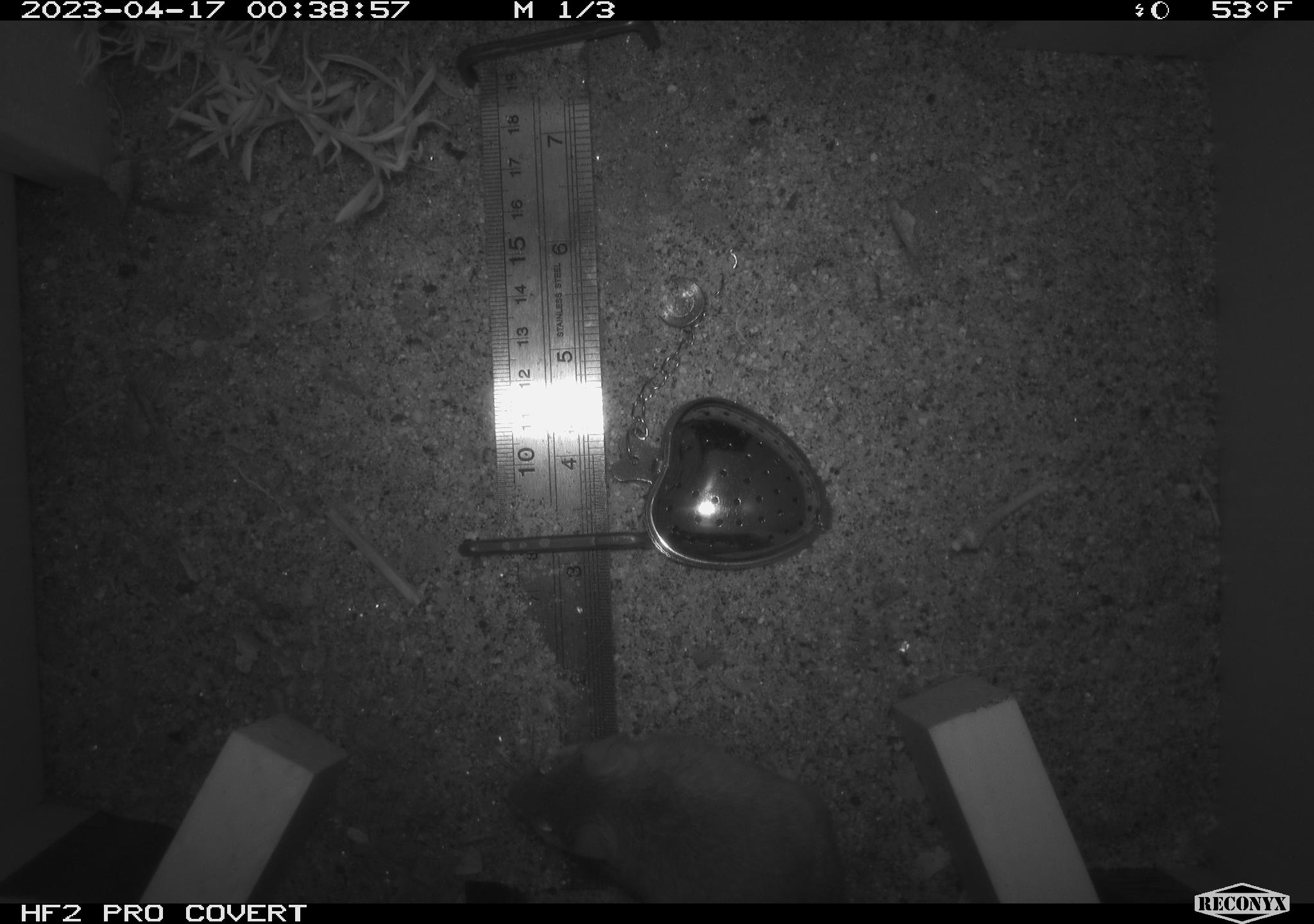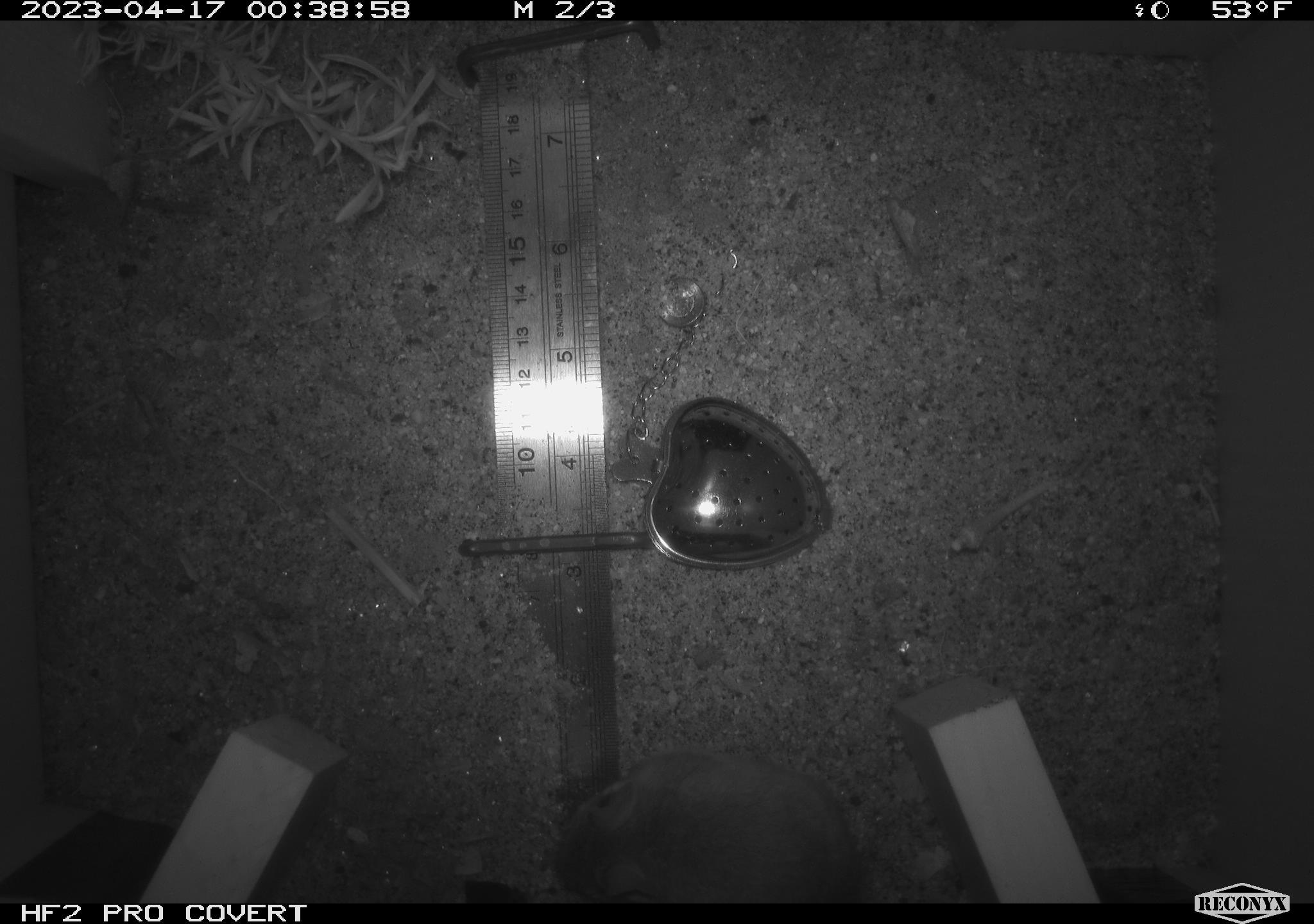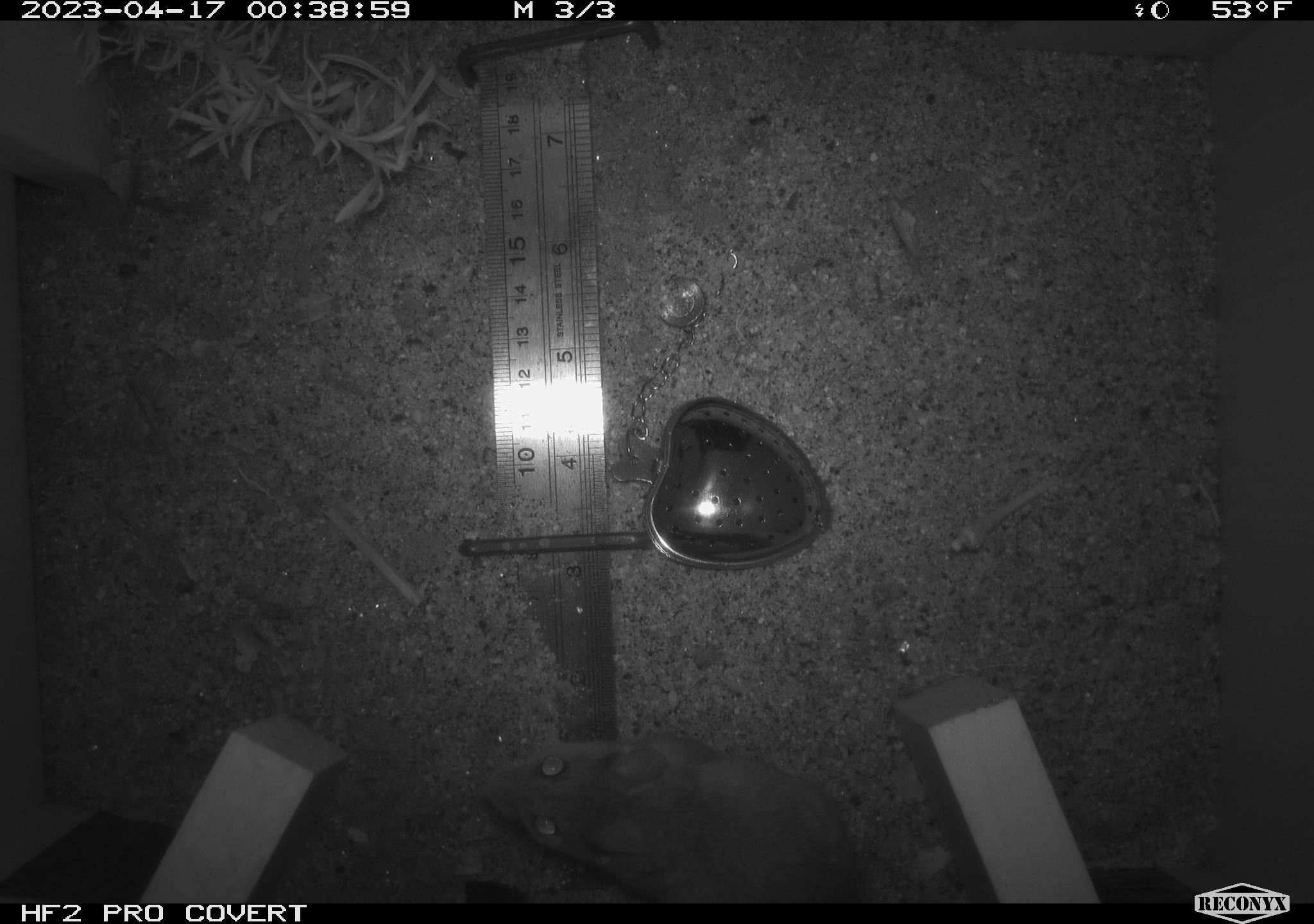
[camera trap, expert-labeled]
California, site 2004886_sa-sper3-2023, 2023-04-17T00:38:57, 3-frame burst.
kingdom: Animalia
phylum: Chordata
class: Mammalia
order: Rodentia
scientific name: Rodentia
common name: mouse species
Mouse species (Rodentia).